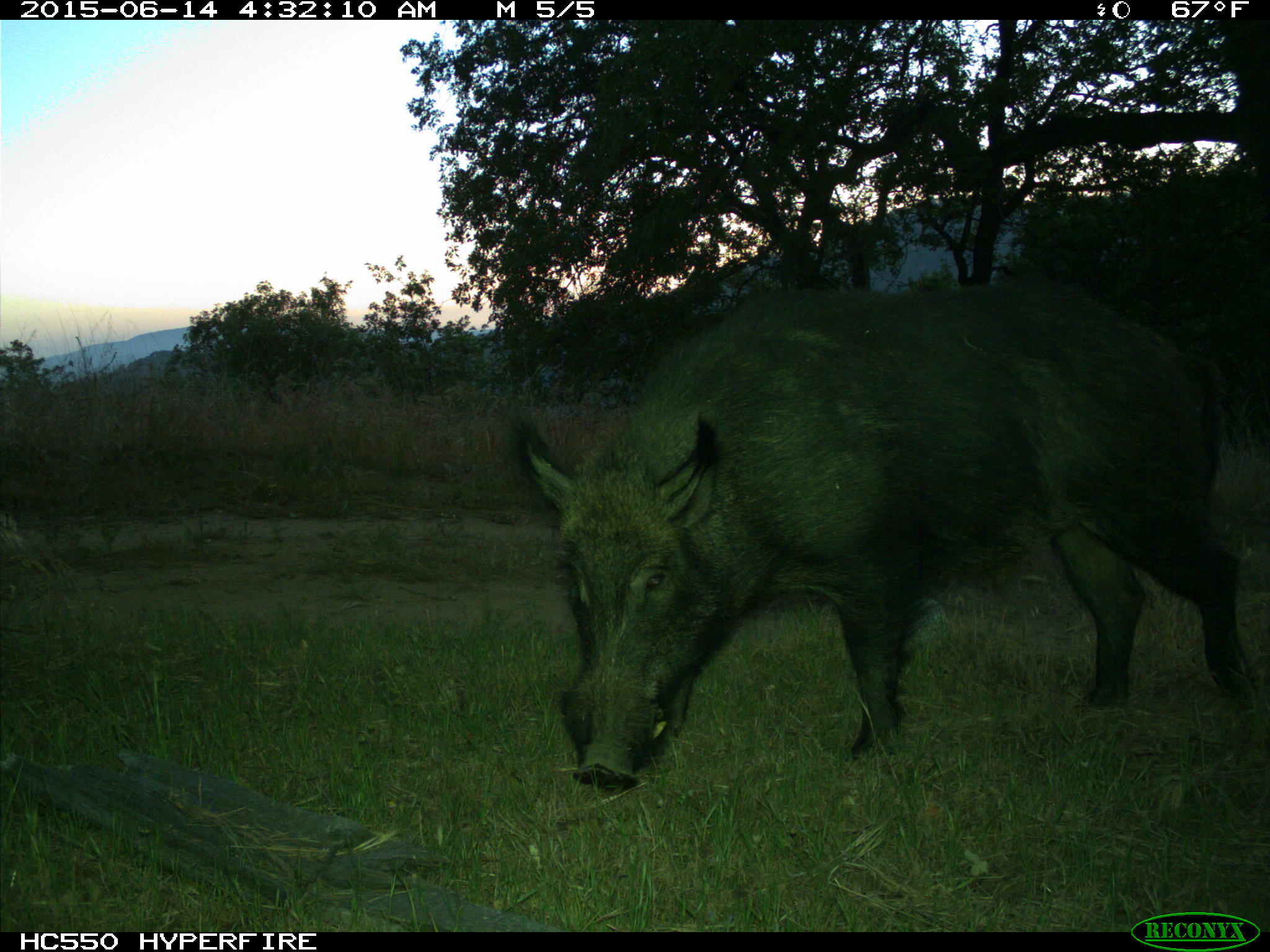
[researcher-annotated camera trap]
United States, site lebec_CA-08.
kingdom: Animalia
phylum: Chordata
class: Mammalia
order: Artiodactyla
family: Suidae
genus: Sus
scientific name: Sus scrofa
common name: wild boar